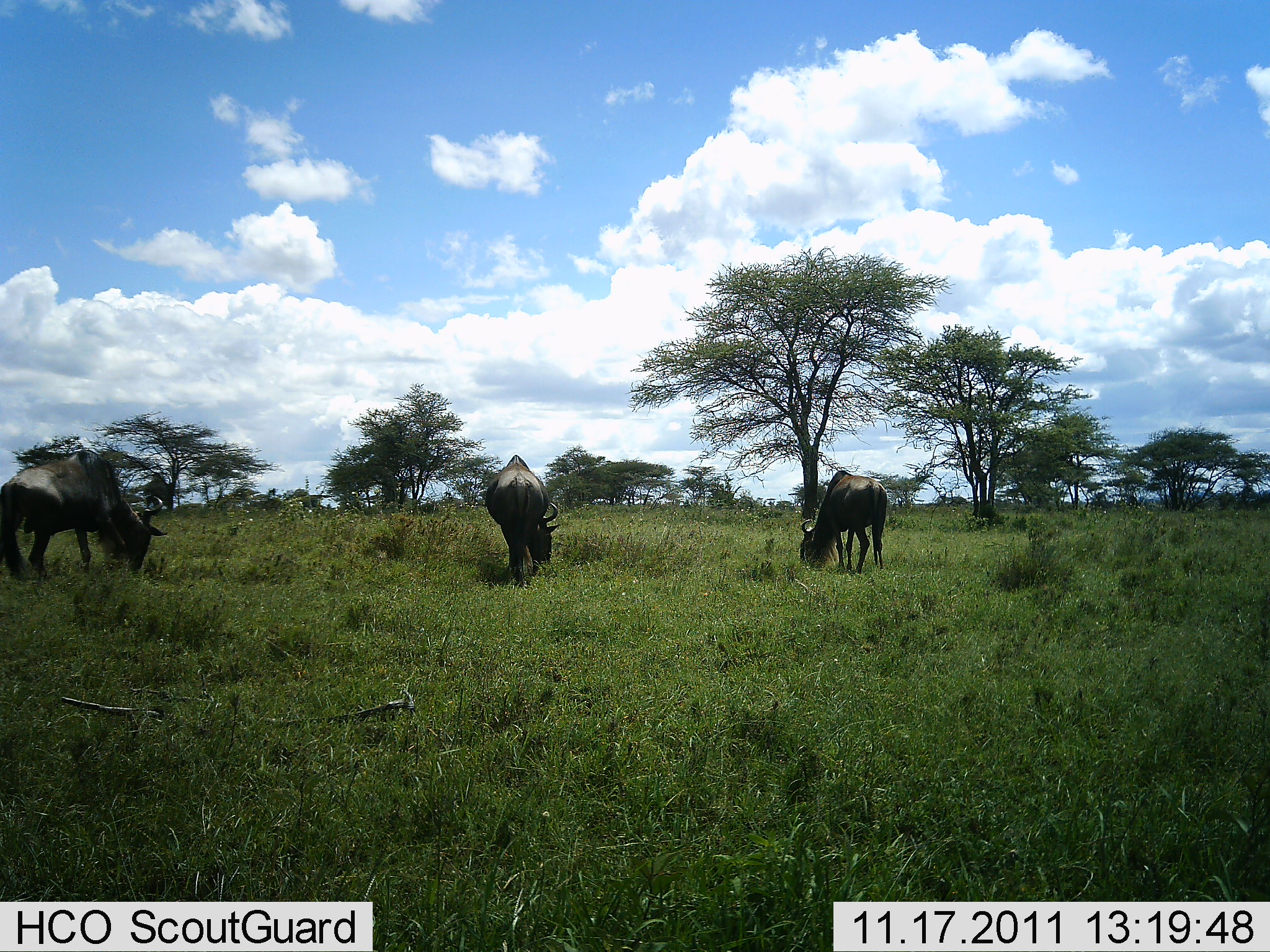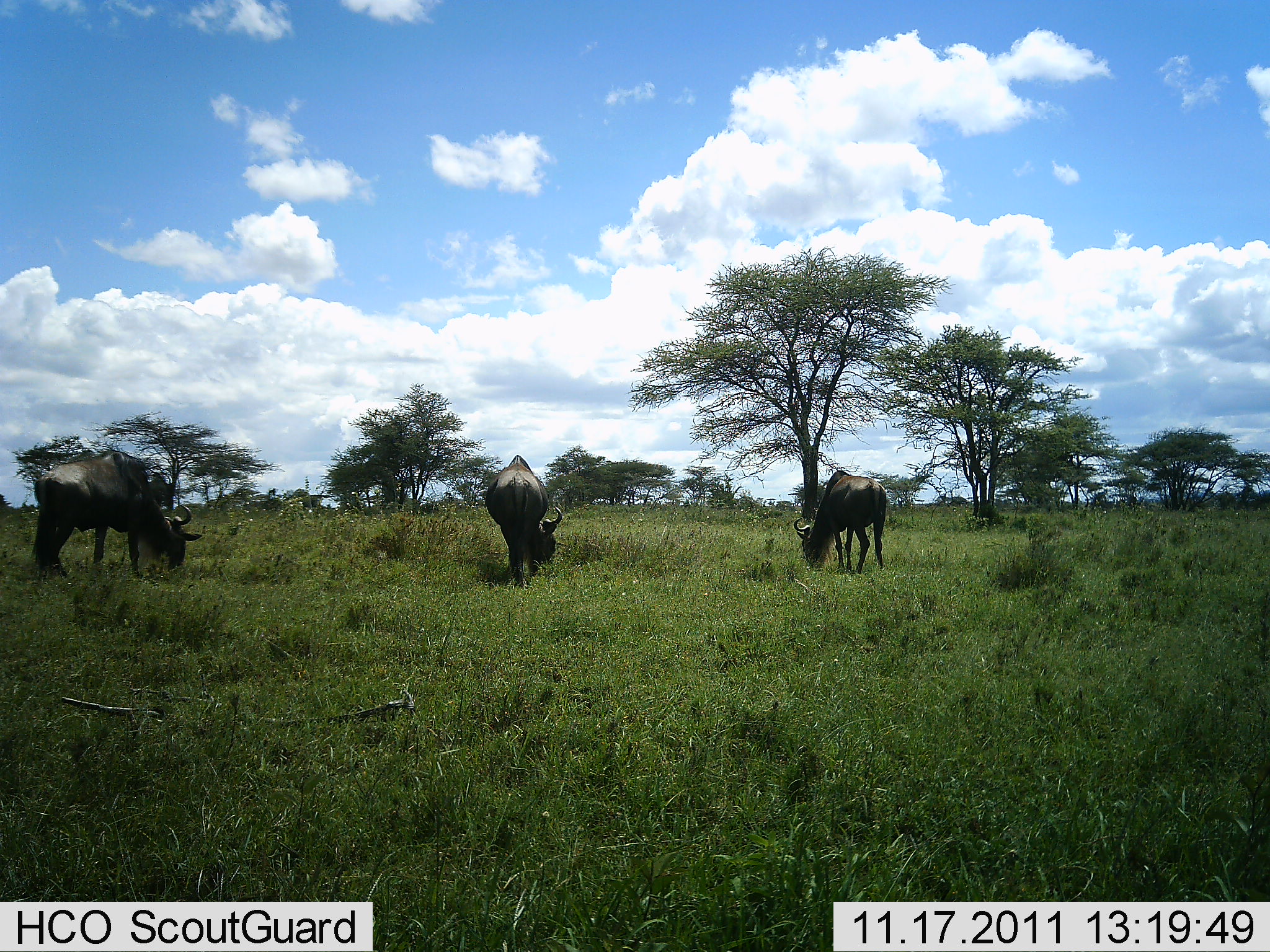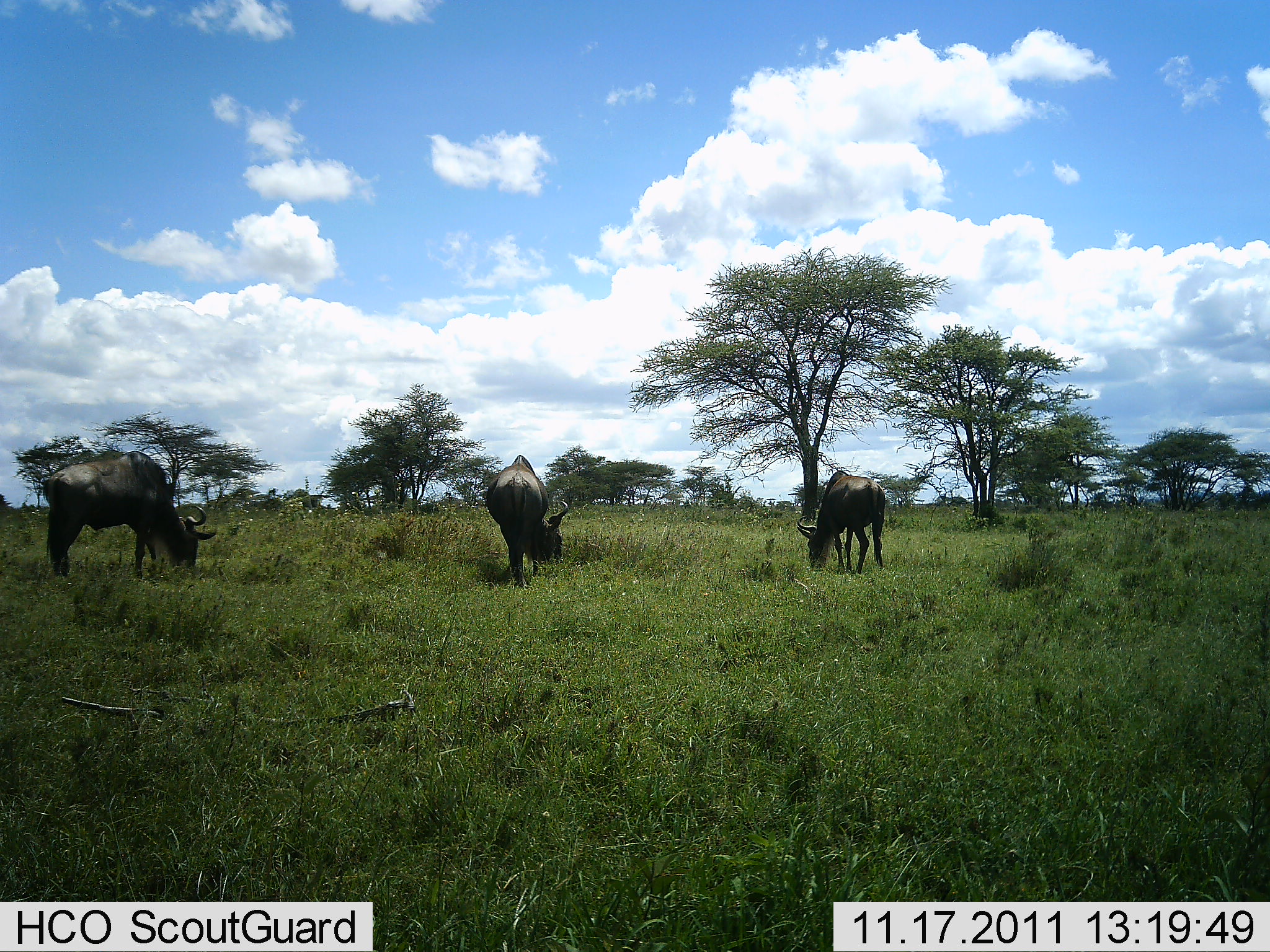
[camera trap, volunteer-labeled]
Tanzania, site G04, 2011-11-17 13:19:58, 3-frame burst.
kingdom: Animalia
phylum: Chordata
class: Mammalia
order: Artiodactyla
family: Bovidae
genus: Connochaetes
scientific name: Connochaetes taurinus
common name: blue wildebeest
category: wildebeest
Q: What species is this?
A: Wildebeest (blue wildebeest) (Connochaetes taurinus).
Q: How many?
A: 3.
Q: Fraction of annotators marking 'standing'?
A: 20%.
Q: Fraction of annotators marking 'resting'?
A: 0%.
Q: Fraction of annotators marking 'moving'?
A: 0%.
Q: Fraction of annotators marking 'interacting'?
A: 0%.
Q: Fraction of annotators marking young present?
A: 0%.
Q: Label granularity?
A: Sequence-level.